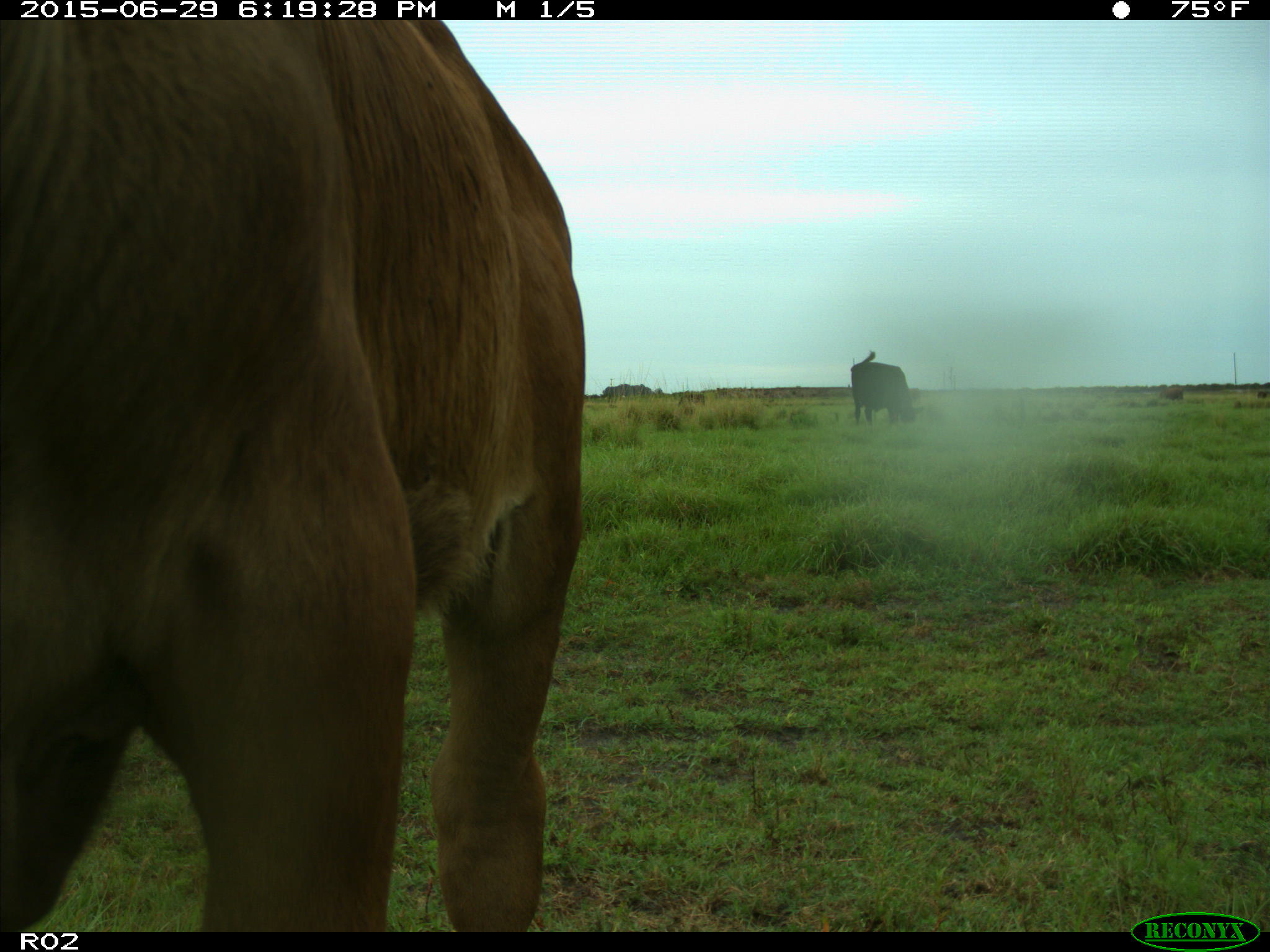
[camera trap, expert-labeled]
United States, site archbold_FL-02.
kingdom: Animalia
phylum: Chordata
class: Mammalia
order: Artiodactyla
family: Bovidae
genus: Bos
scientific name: Bos taurus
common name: domestic cow